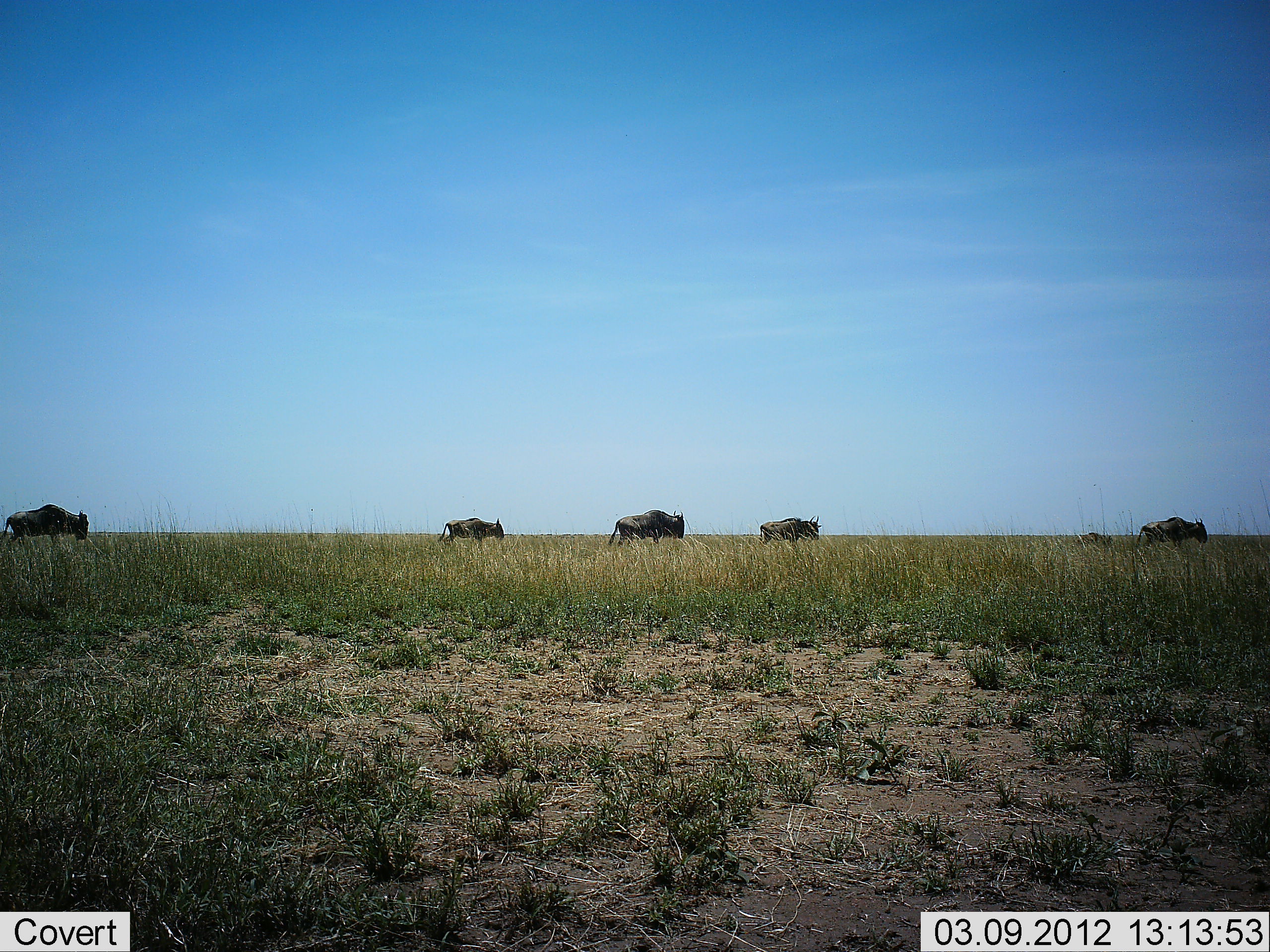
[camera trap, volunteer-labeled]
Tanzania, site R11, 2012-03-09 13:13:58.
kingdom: Animalia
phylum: Chordata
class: Mammalia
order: Artiodactyla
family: Bovidae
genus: Connochaetes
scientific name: Connochaetes taurinus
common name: blue wildebeest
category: wildebeest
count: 6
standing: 13%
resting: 0%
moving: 87%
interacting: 0%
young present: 60%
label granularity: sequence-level